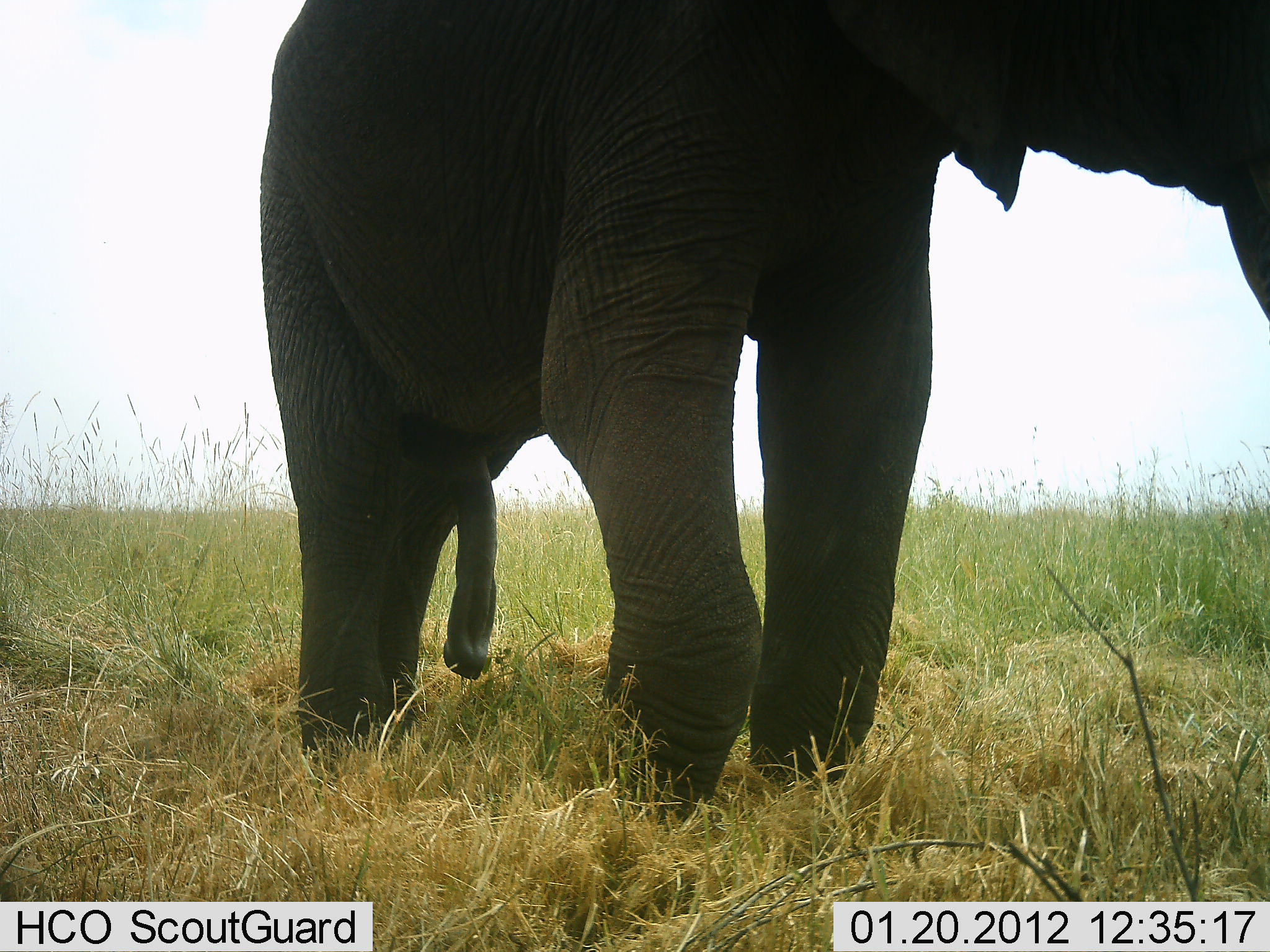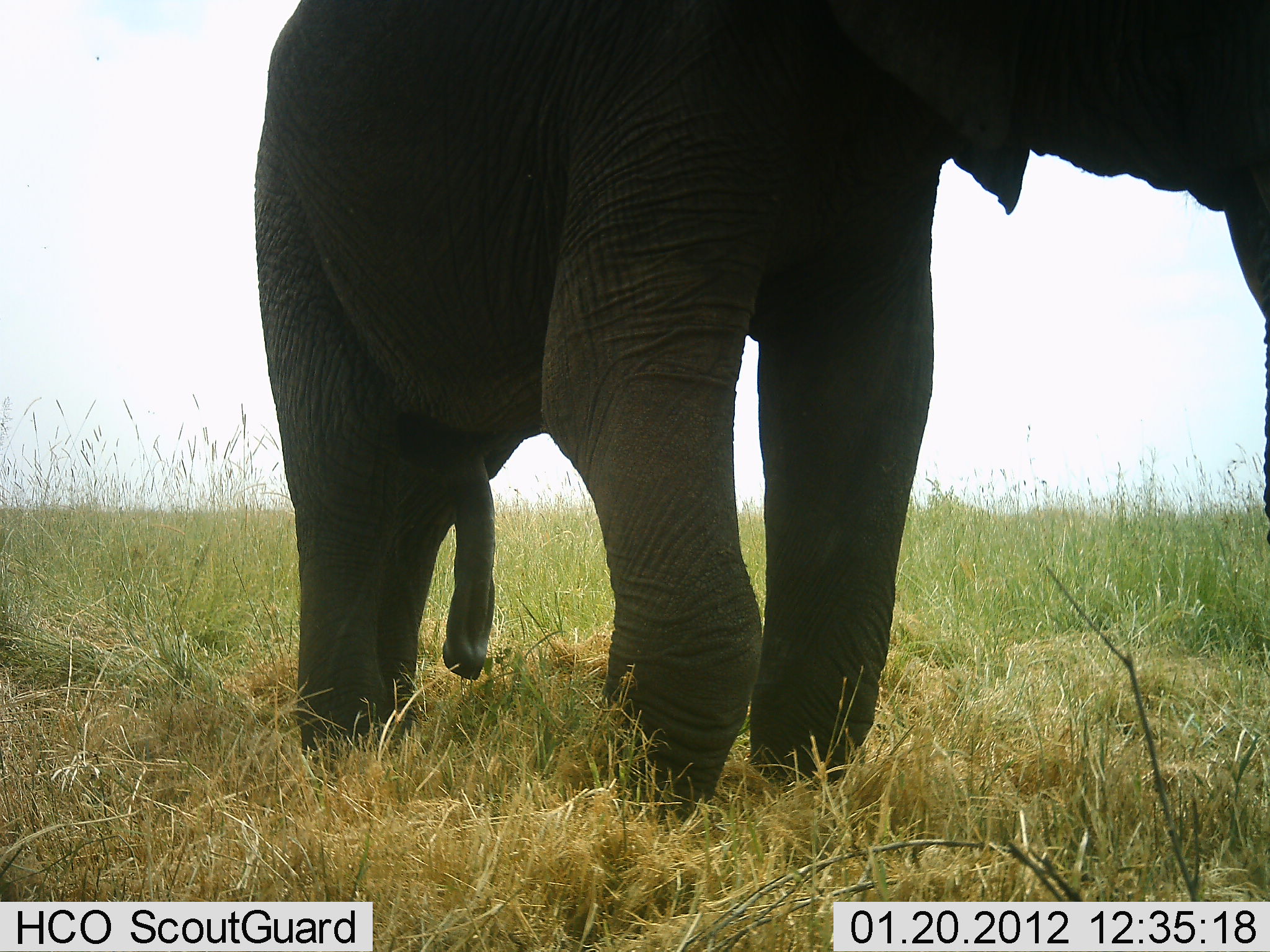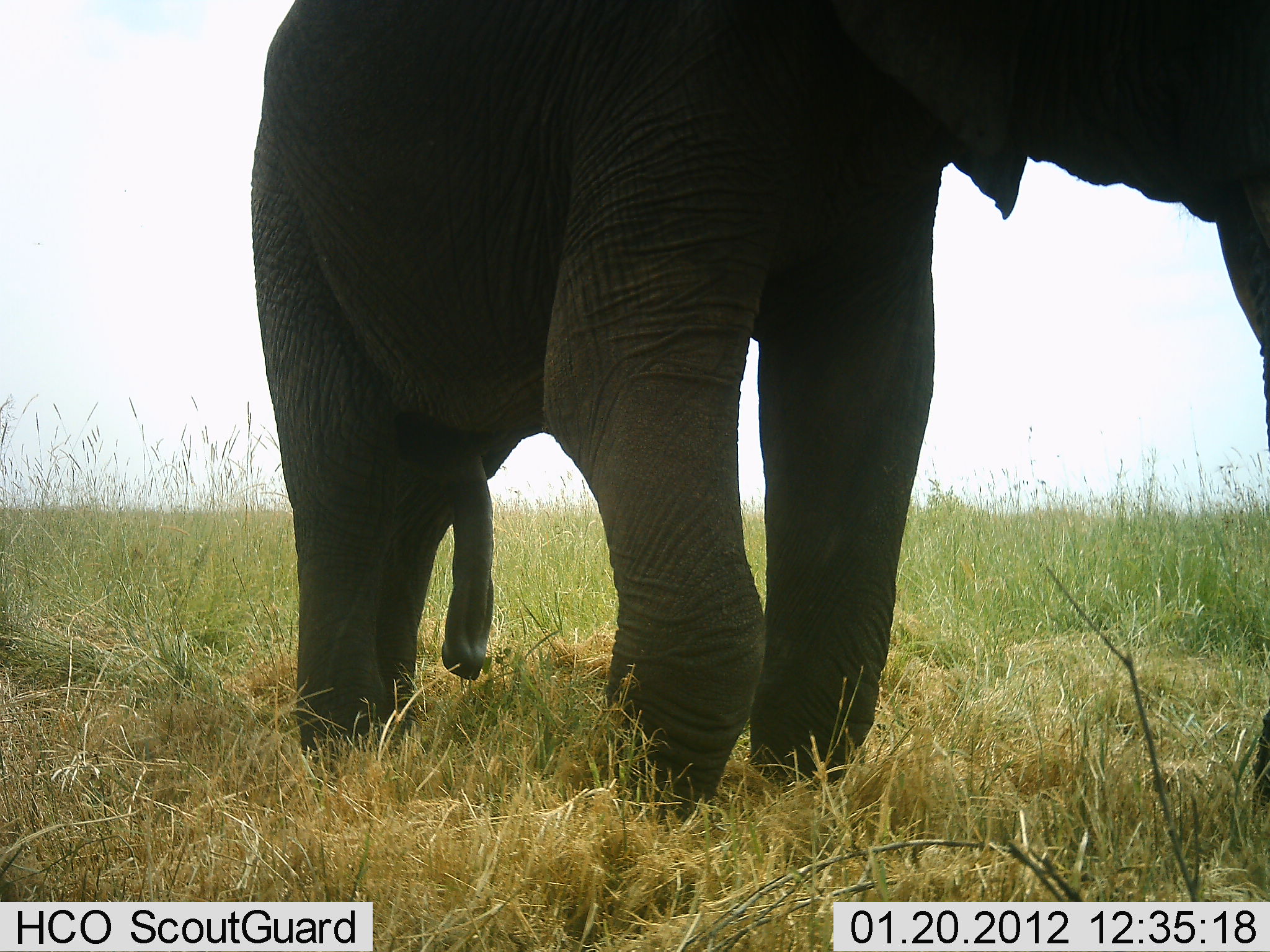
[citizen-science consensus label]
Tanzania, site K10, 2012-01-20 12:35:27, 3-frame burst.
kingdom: Animalia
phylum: Chordata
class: Mammalia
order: Proboscidea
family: Elephantidae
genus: Loxodonta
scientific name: Loxodonta africana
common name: african bush elephant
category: elephant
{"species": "elephant (african bush elephant) (Loxodonta africana)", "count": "1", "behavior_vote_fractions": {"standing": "84%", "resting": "0%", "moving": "16%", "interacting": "4%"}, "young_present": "0%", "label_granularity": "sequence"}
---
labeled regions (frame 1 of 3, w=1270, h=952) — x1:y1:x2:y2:
animal: 255:0:1269:842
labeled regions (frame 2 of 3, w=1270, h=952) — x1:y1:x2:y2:
animal: 253:2:1269:837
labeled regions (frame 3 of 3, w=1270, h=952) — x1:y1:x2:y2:
animal: 250:1:1270:845